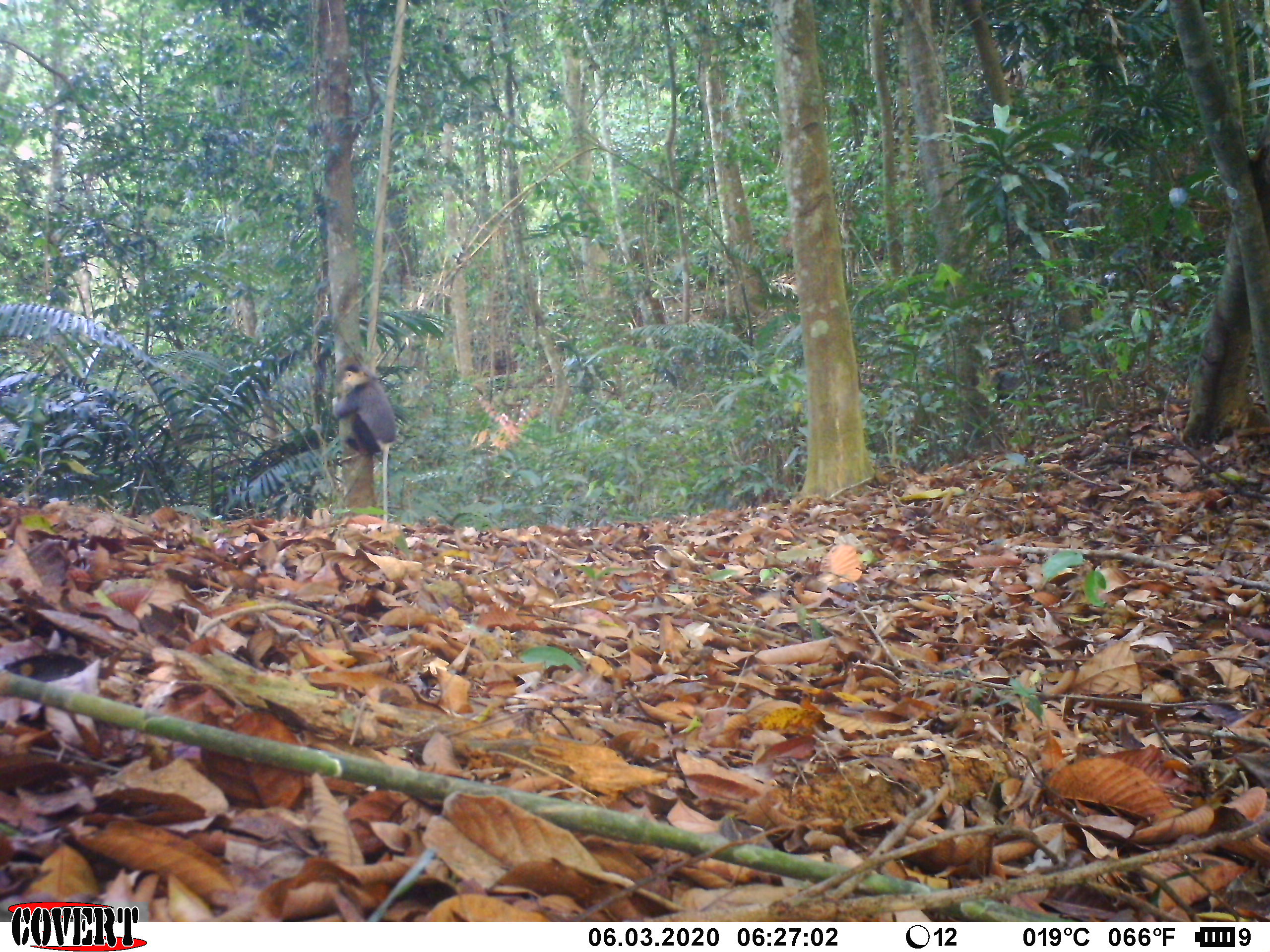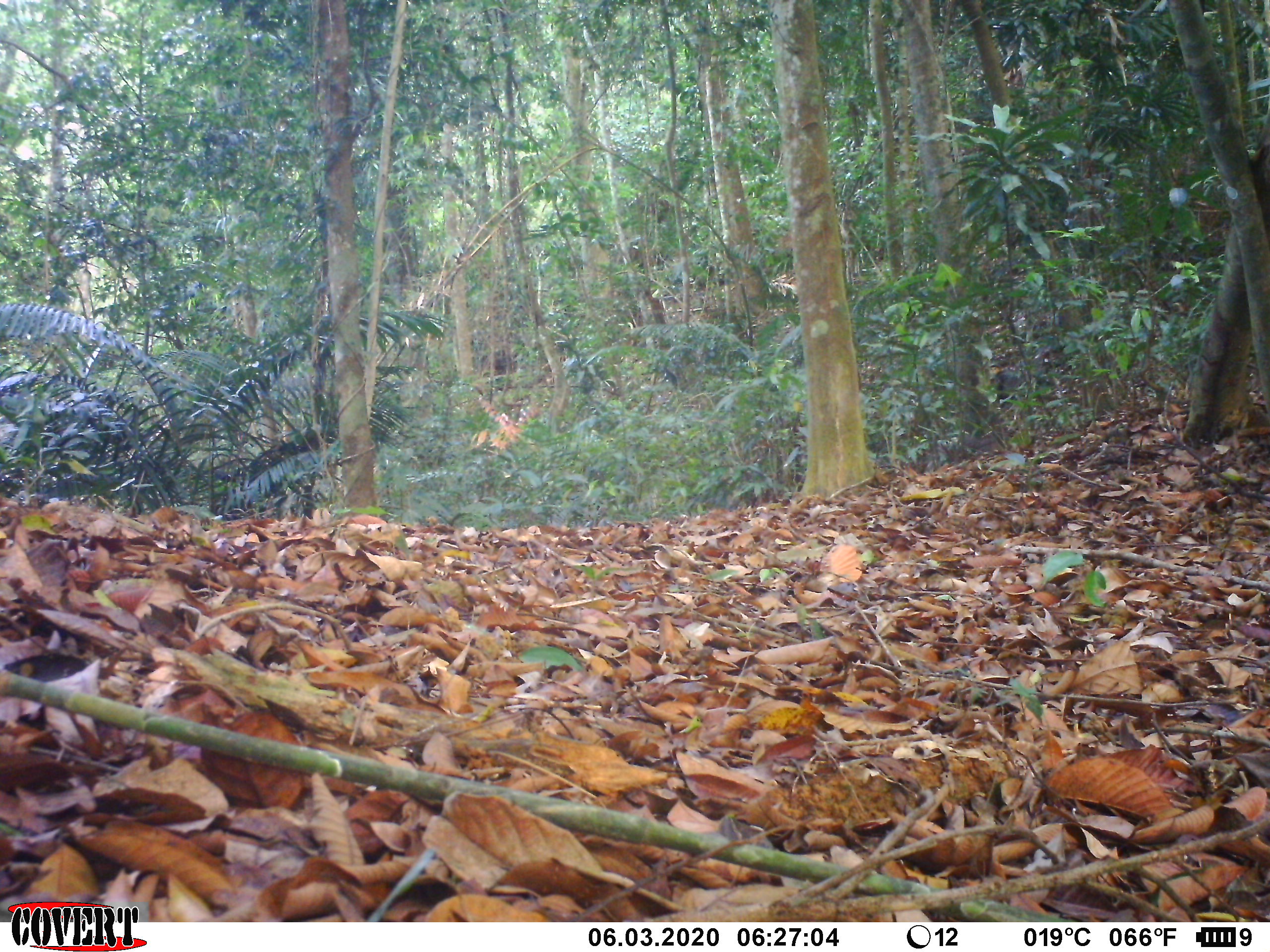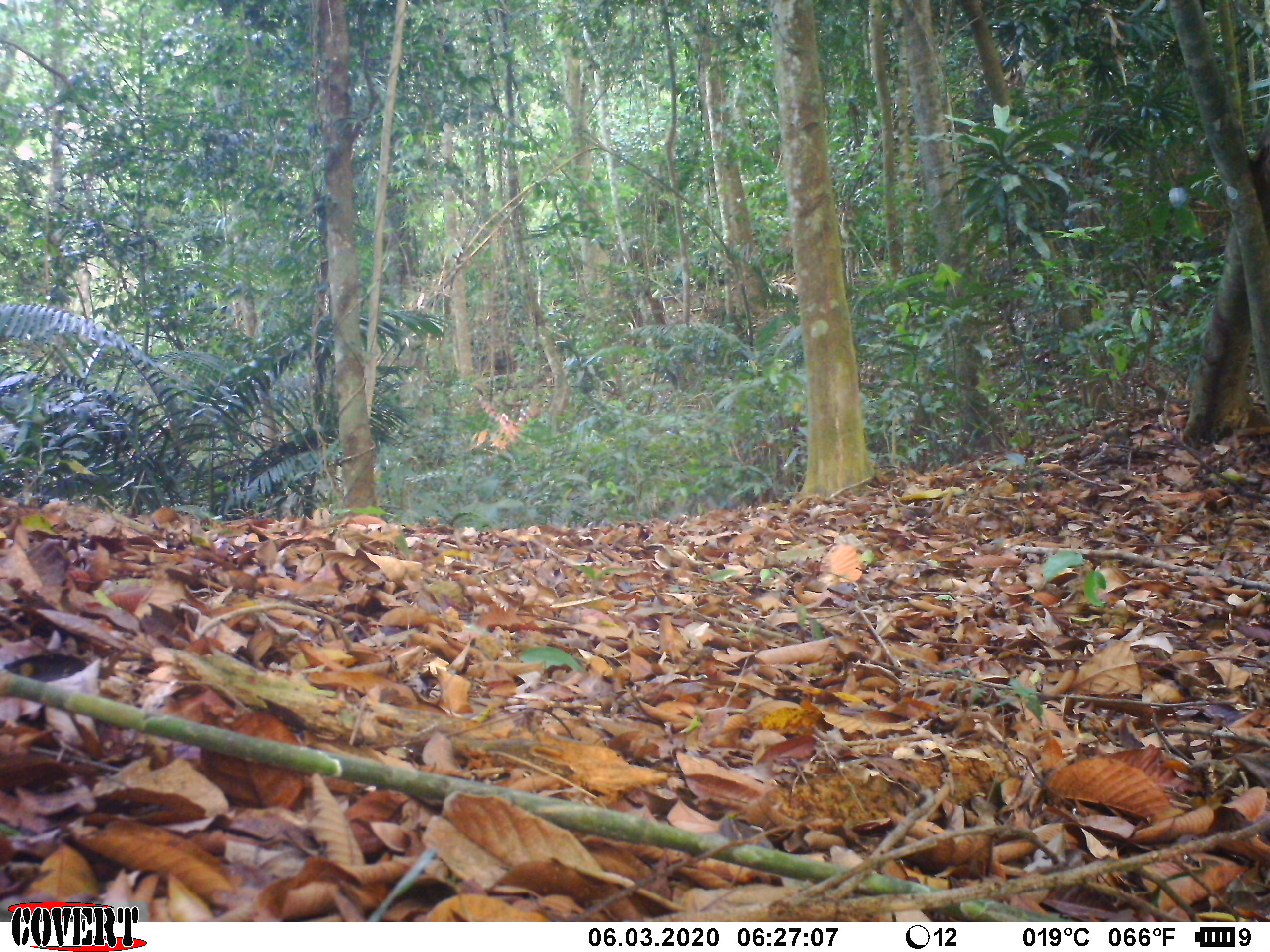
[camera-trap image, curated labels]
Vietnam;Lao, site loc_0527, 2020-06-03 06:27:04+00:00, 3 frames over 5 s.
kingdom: Animalia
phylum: Chordata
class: Mammalia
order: Primates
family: Cercopithecidae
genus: Pygathrix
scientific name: Pygathrix nemaeus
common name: red-shanked douc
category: red shanked douc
Red shanked douc (red-shanked douc) (Pygathrix nemaeus). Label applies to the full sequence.